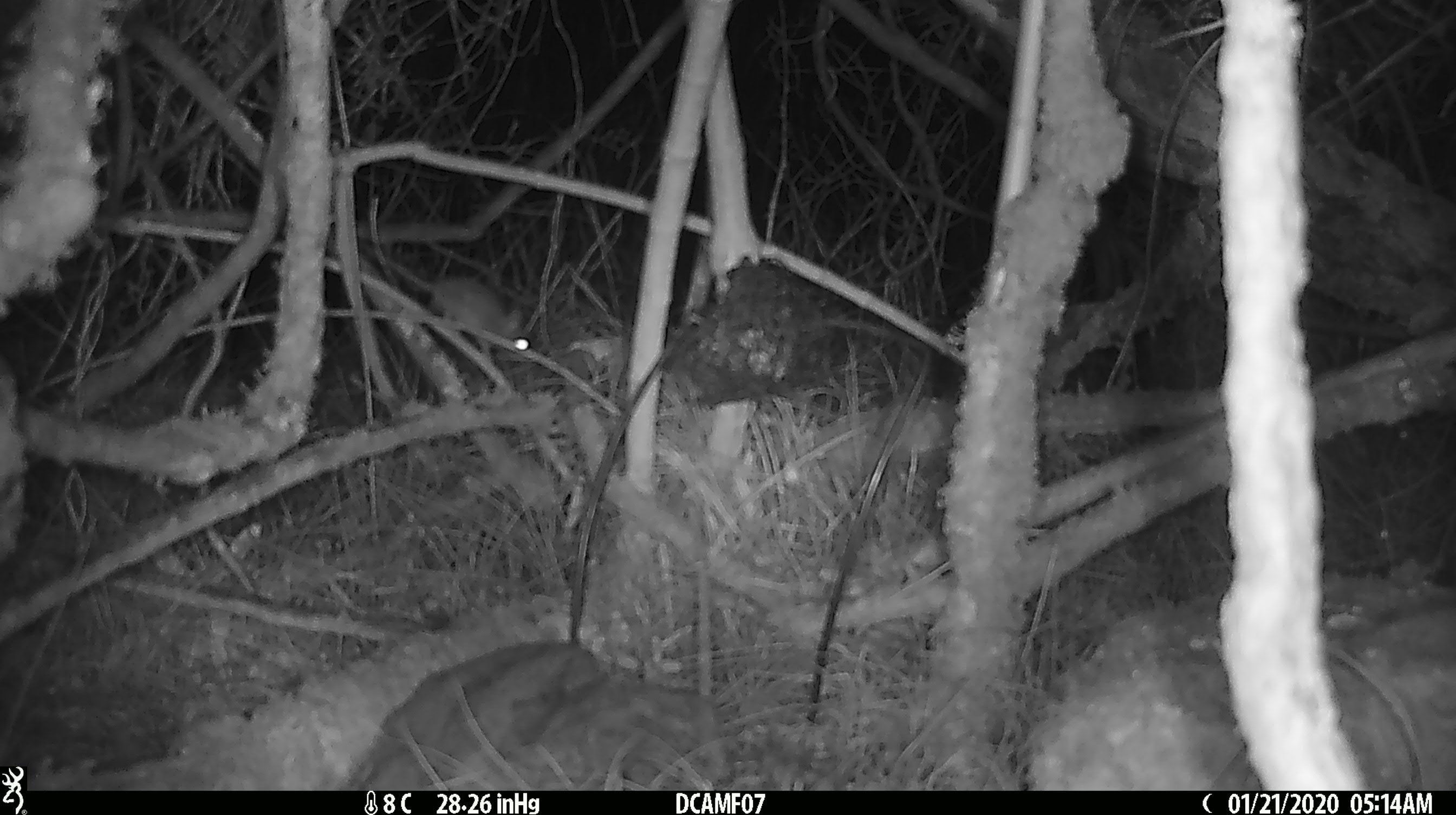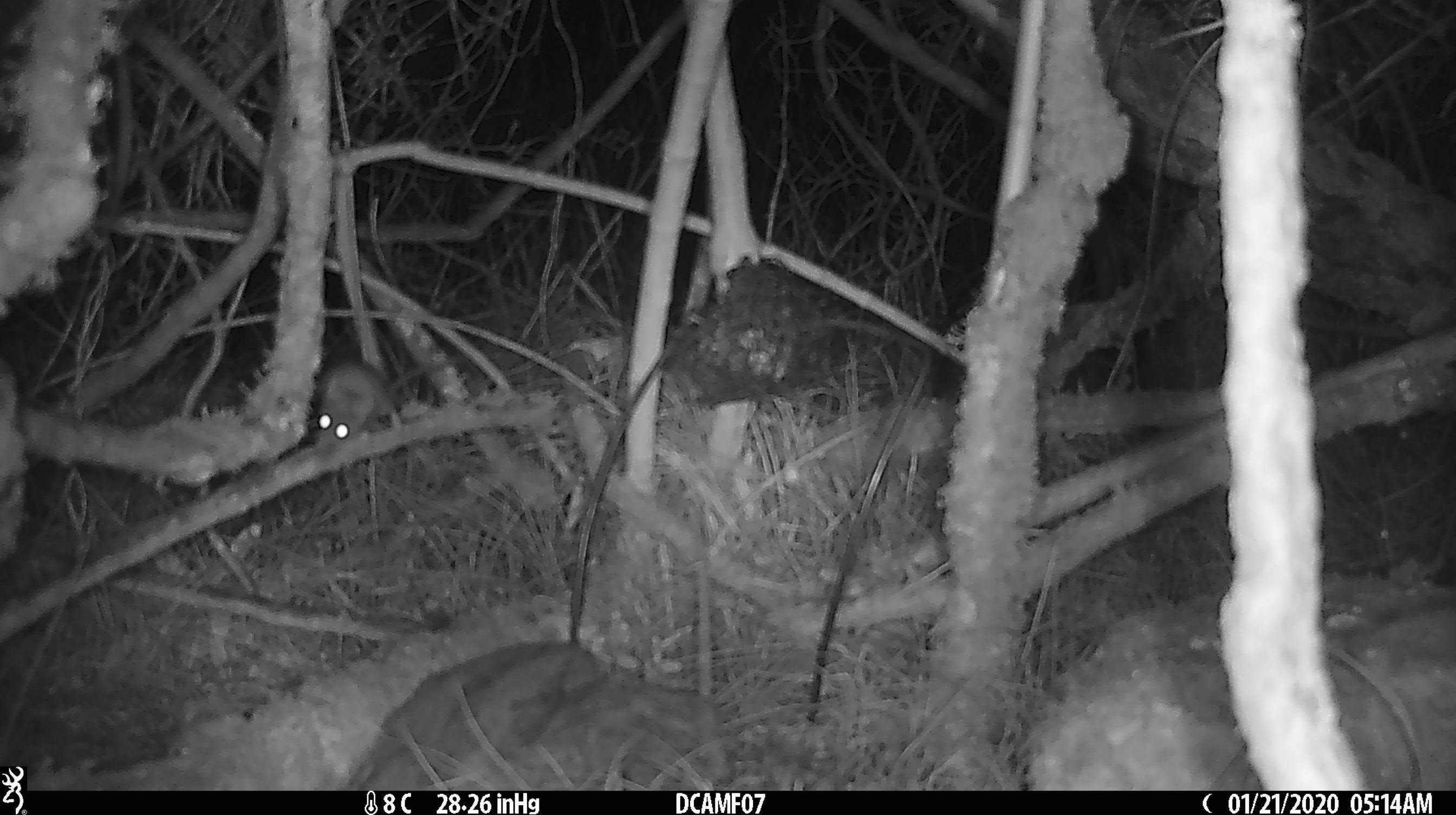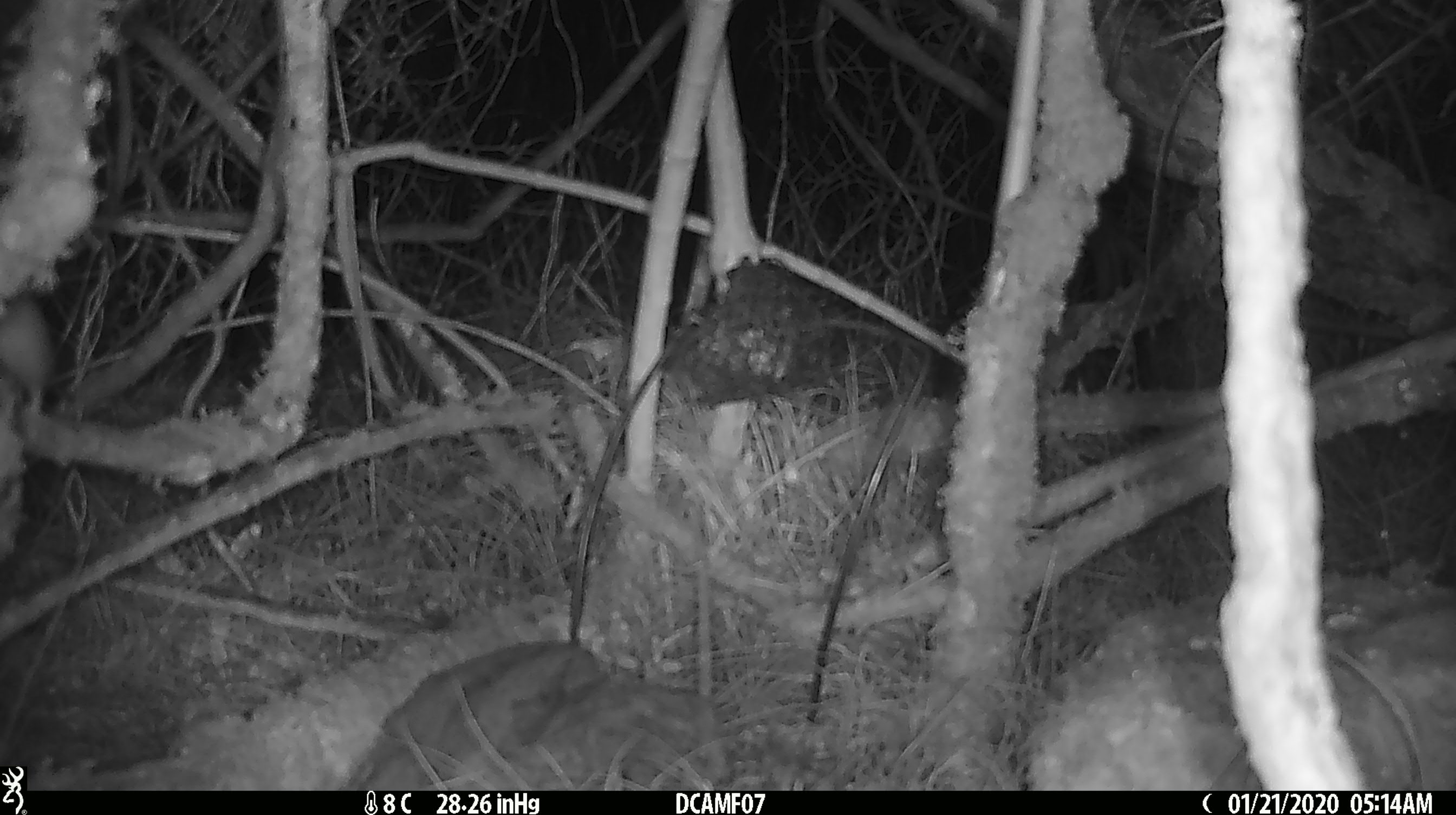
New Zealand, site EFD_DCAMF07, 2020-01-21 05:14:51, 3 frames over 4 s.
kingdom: Animalia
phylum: Chordata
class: Mammalia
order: Rodentia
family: Muridae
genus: Mus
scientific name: Mus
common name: mouse